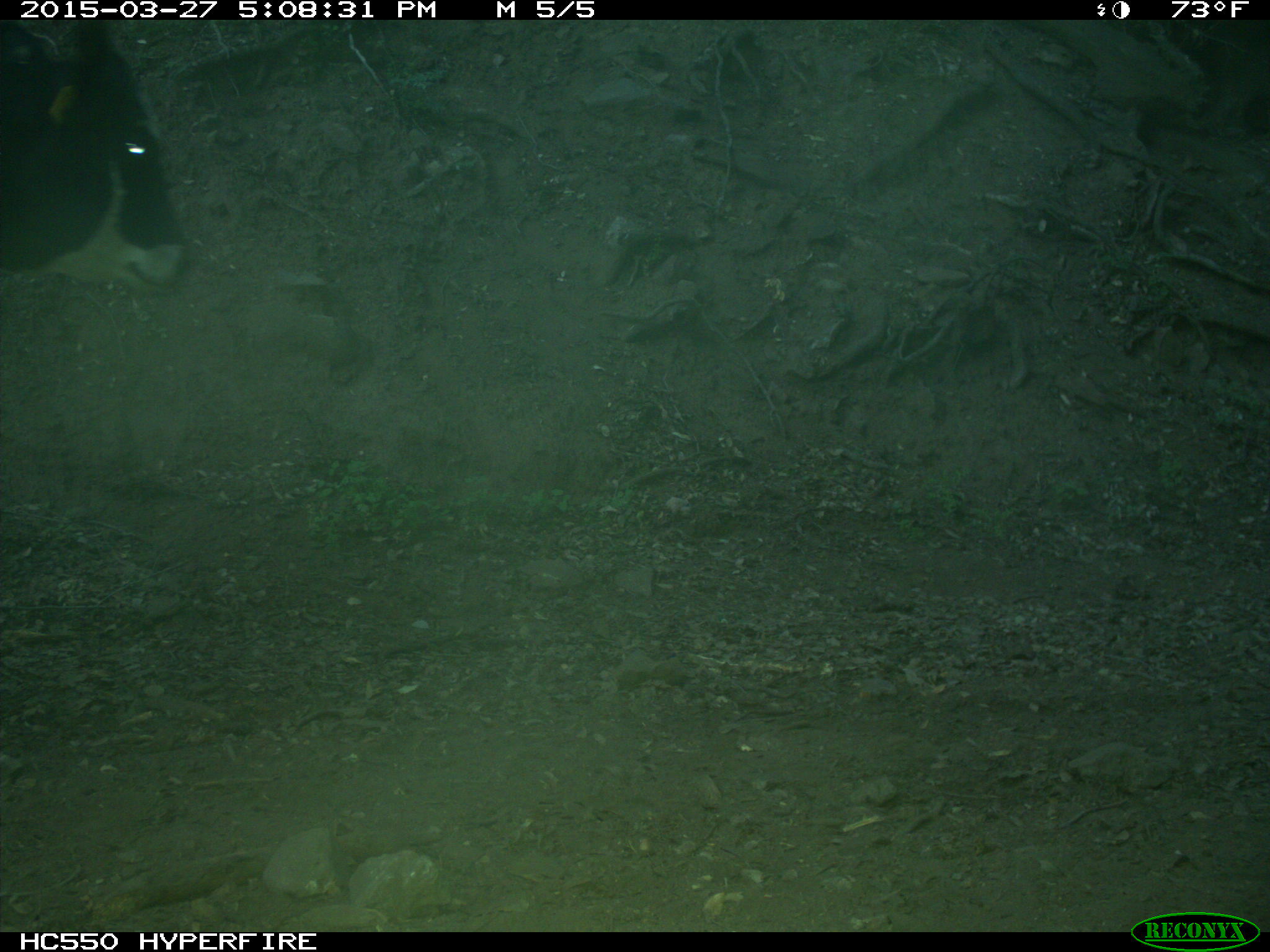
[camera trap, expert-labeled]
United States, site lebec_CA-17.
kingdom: Animalia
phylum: Chordata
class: Mammalia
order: Artiodactyla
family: Bovidae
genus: Bos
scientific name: Bos taurus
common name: domestic cow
Bos taurus (domestic cow).